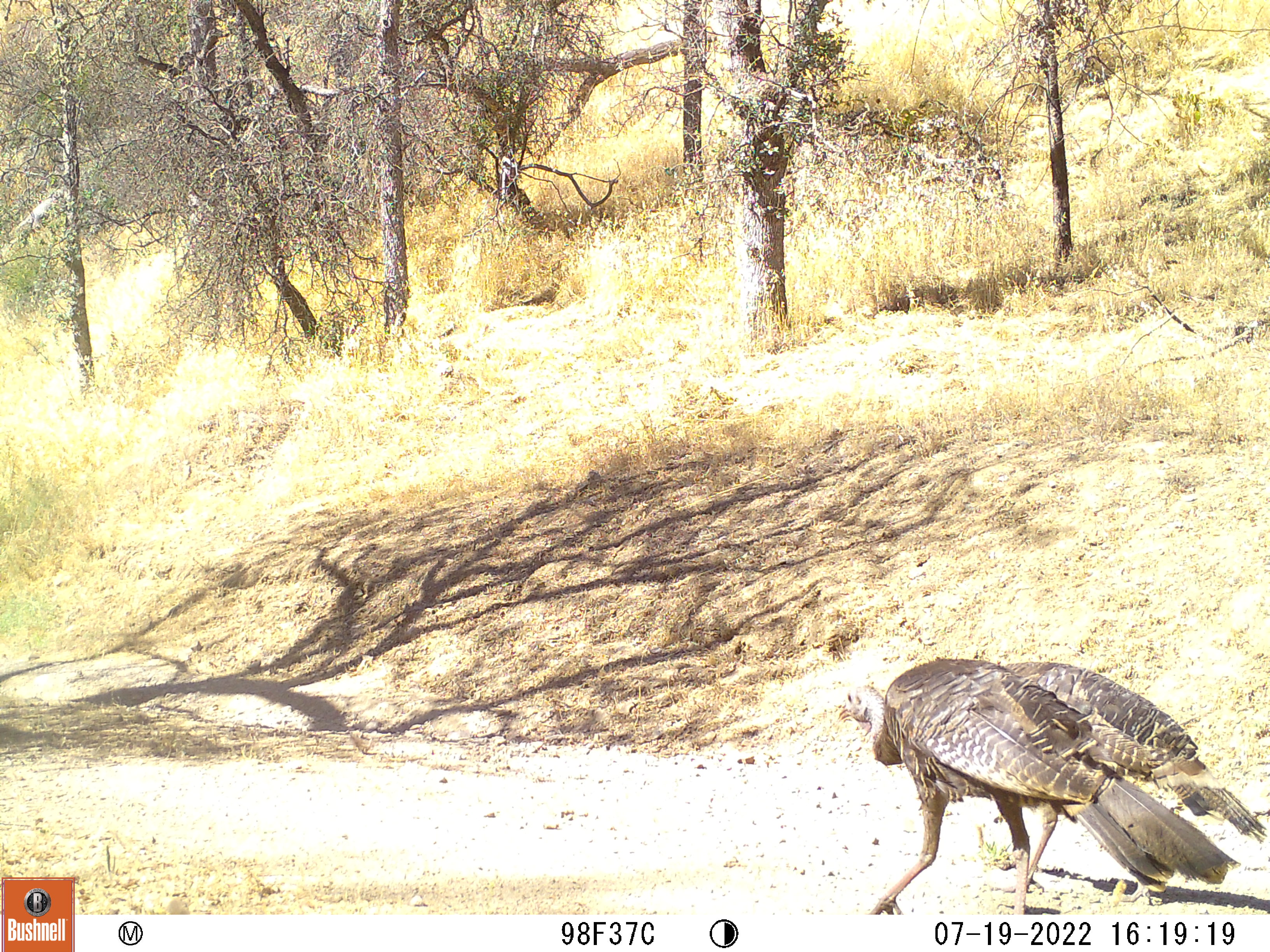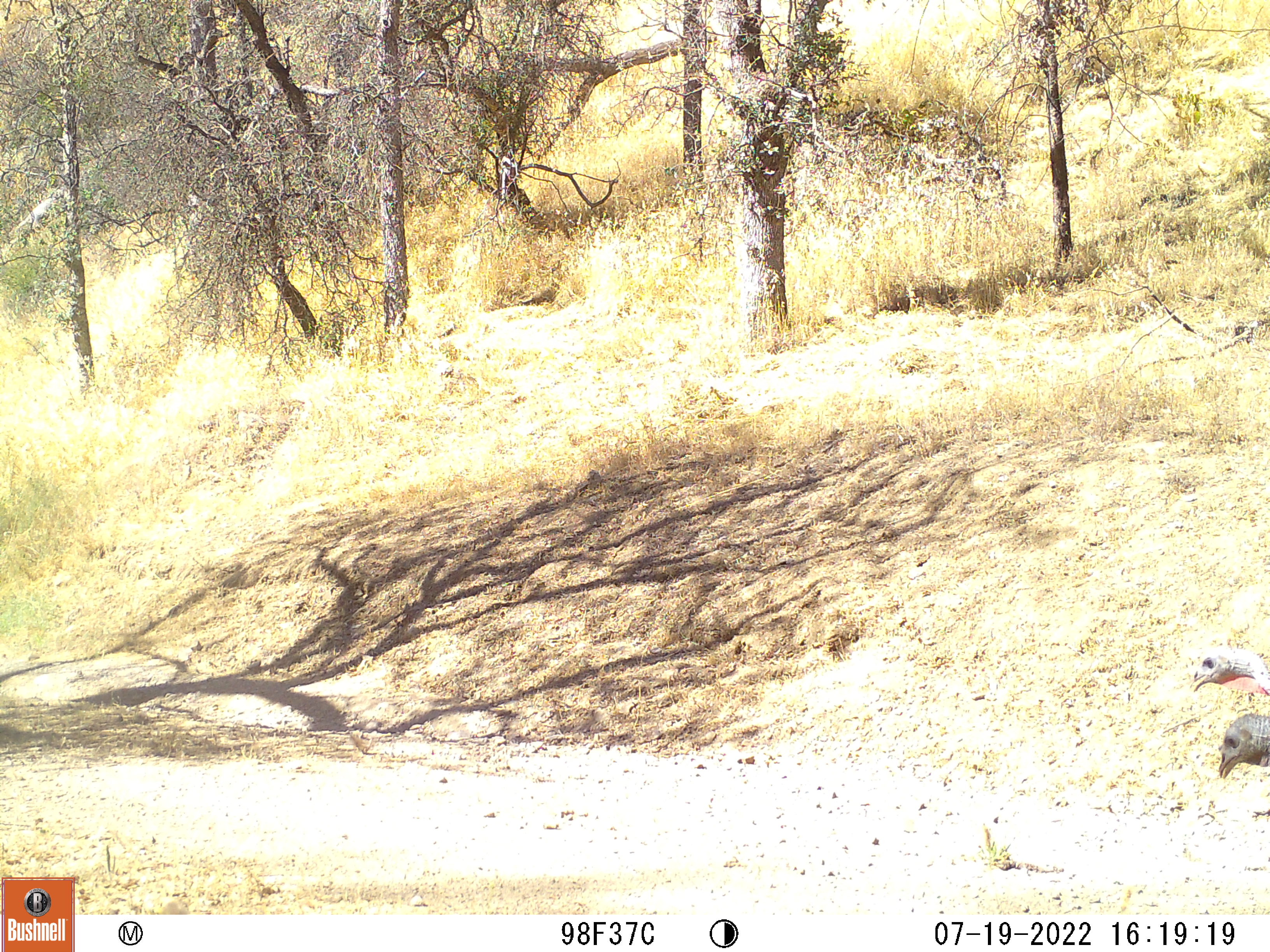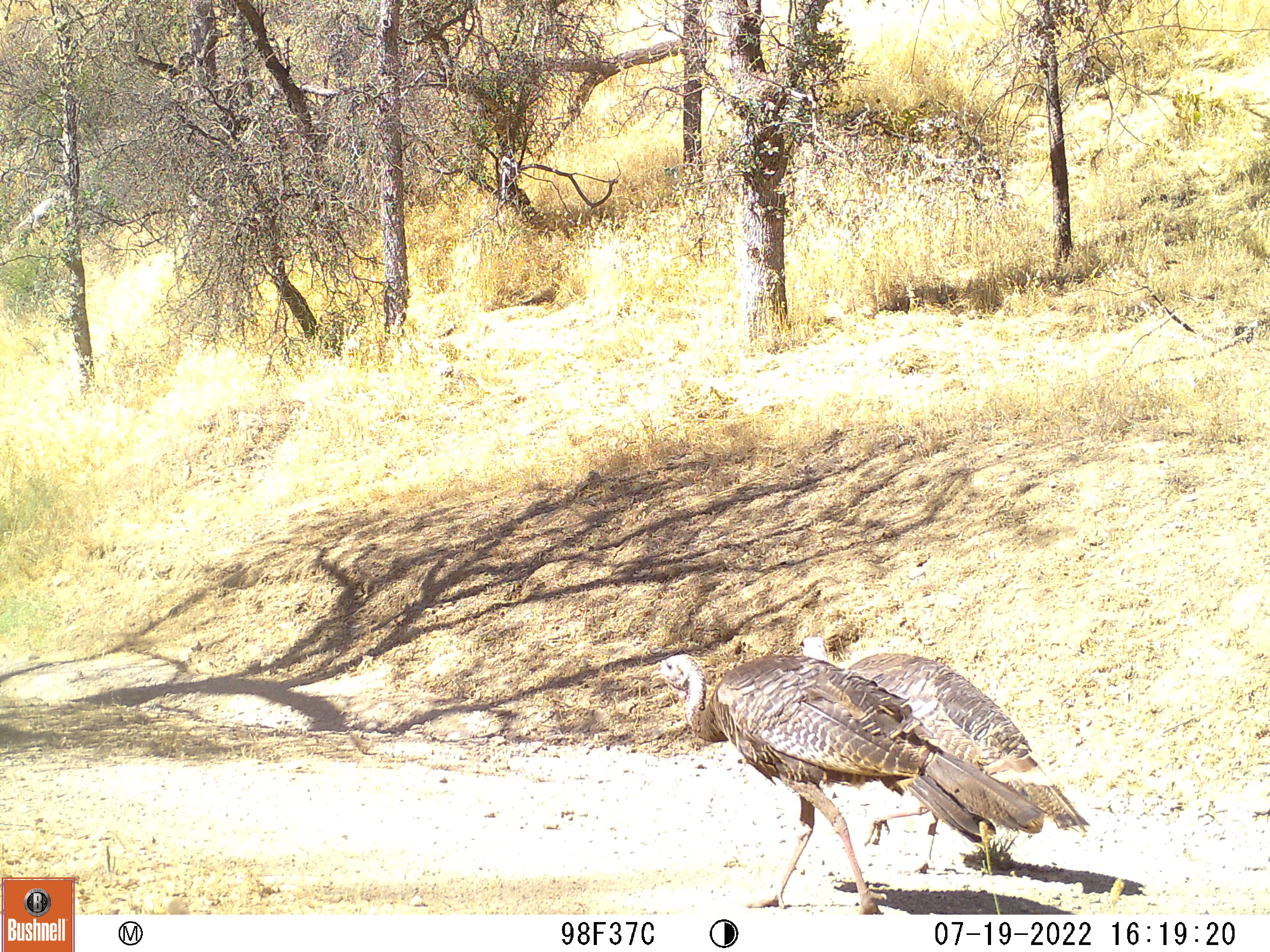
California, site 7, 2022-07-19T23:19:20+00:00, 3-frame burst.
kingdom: Animalia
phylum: Chordata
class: Aves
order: Galliformes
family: Phasianidae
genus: Meleagris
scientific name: Meleagris gallopavo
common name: turkey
Turkey (Meleagris gallopavo).